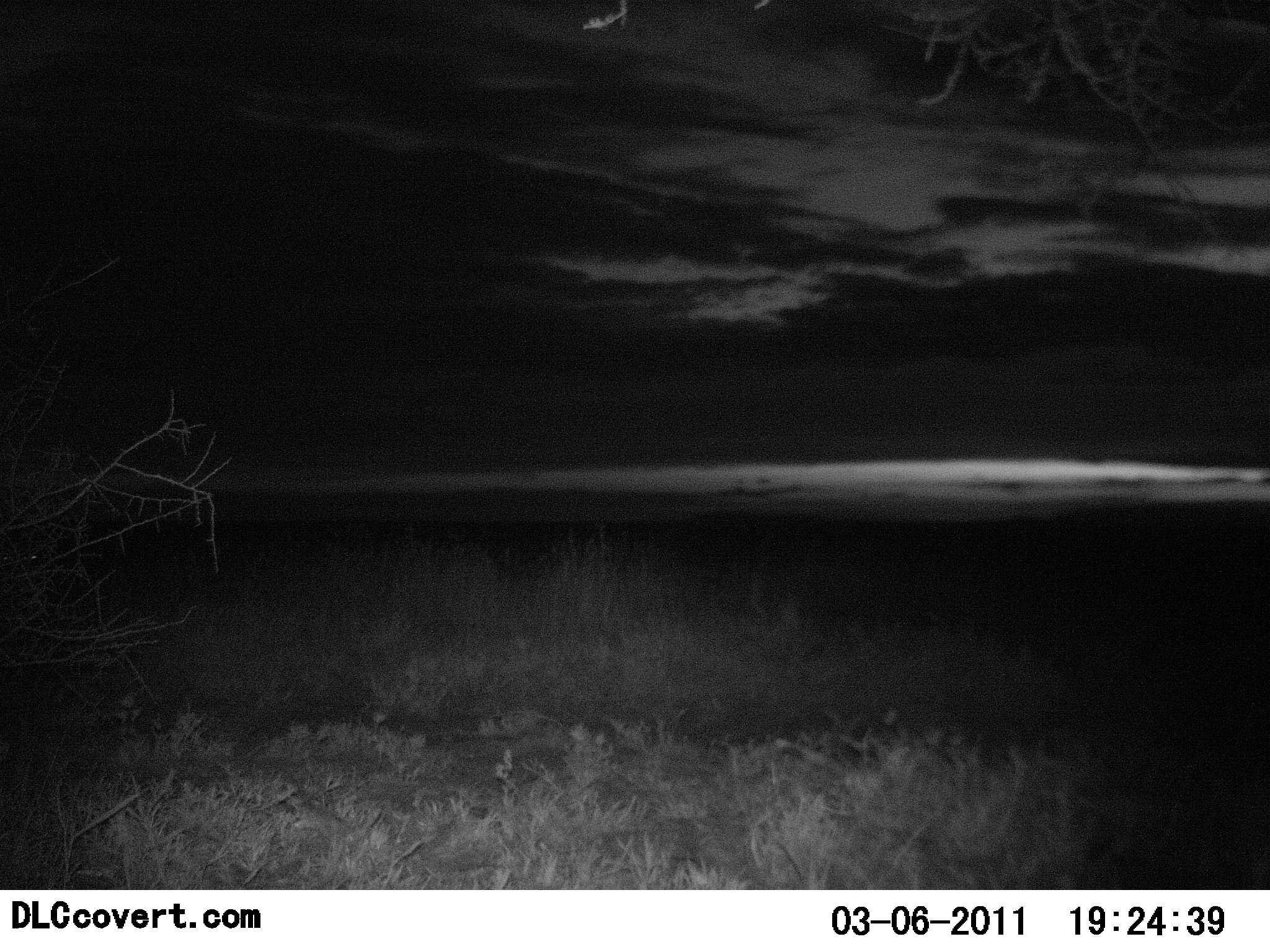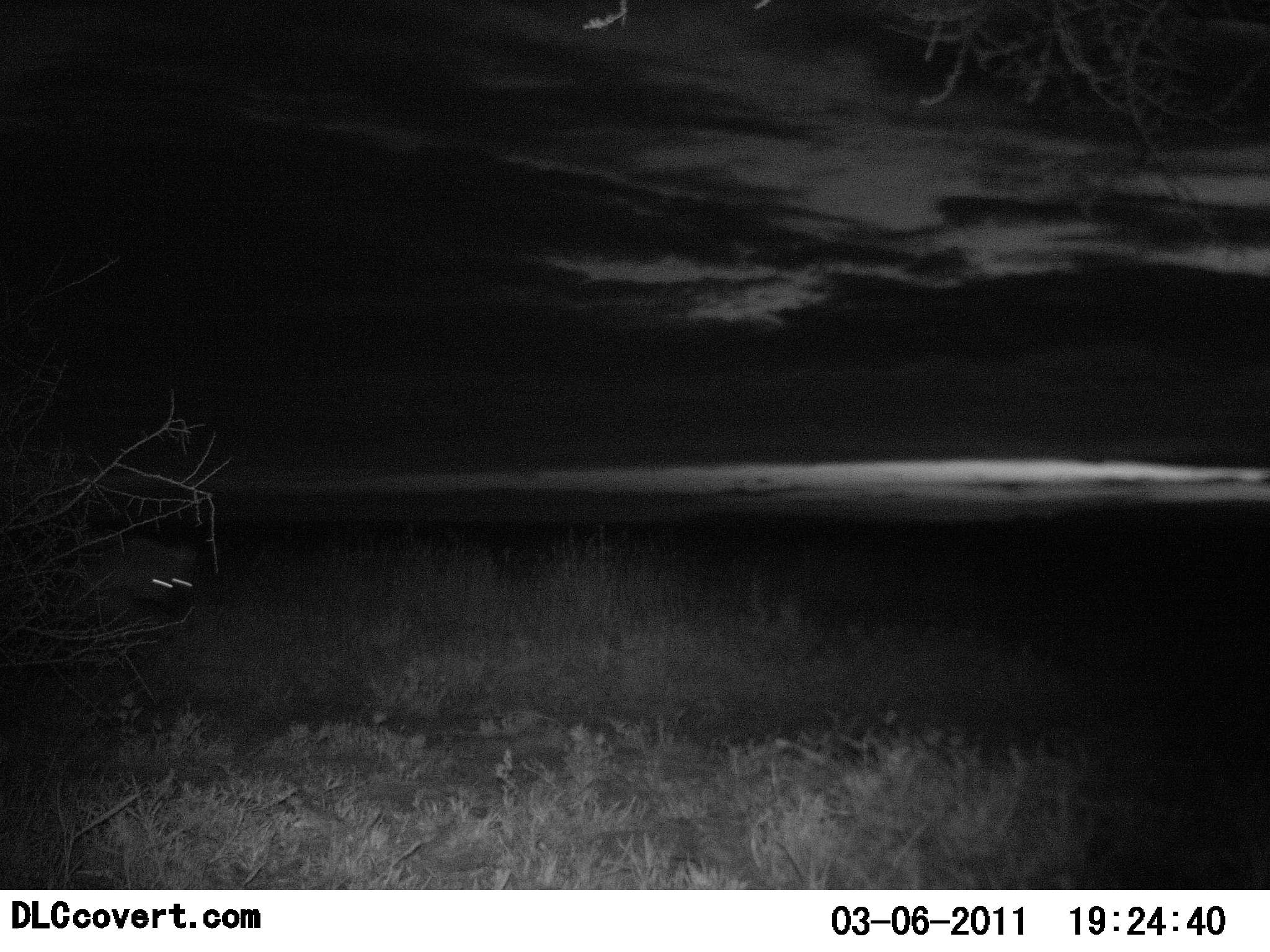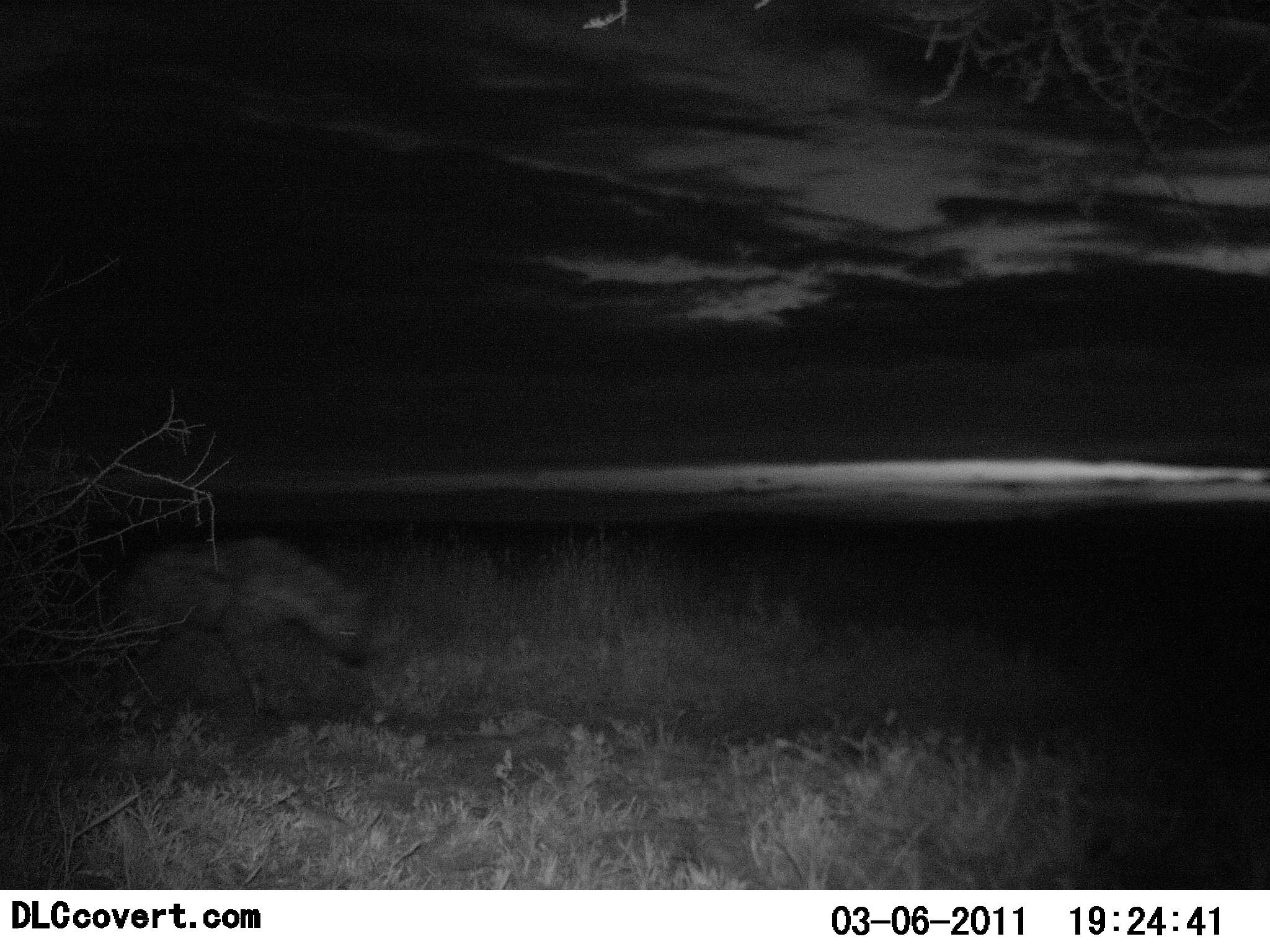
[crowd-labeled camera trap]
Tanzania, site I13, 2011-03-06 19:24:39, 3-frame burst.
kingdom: Animalia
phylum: Chordata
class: Mammalia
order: Carnivora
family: Hyaenidae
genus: Crocuta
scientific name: Crocuta crocuta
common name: spotted hyena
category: hyenaspotted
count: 1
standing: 0%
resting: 0%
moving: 100%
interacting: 0%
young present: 0%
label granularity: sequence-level